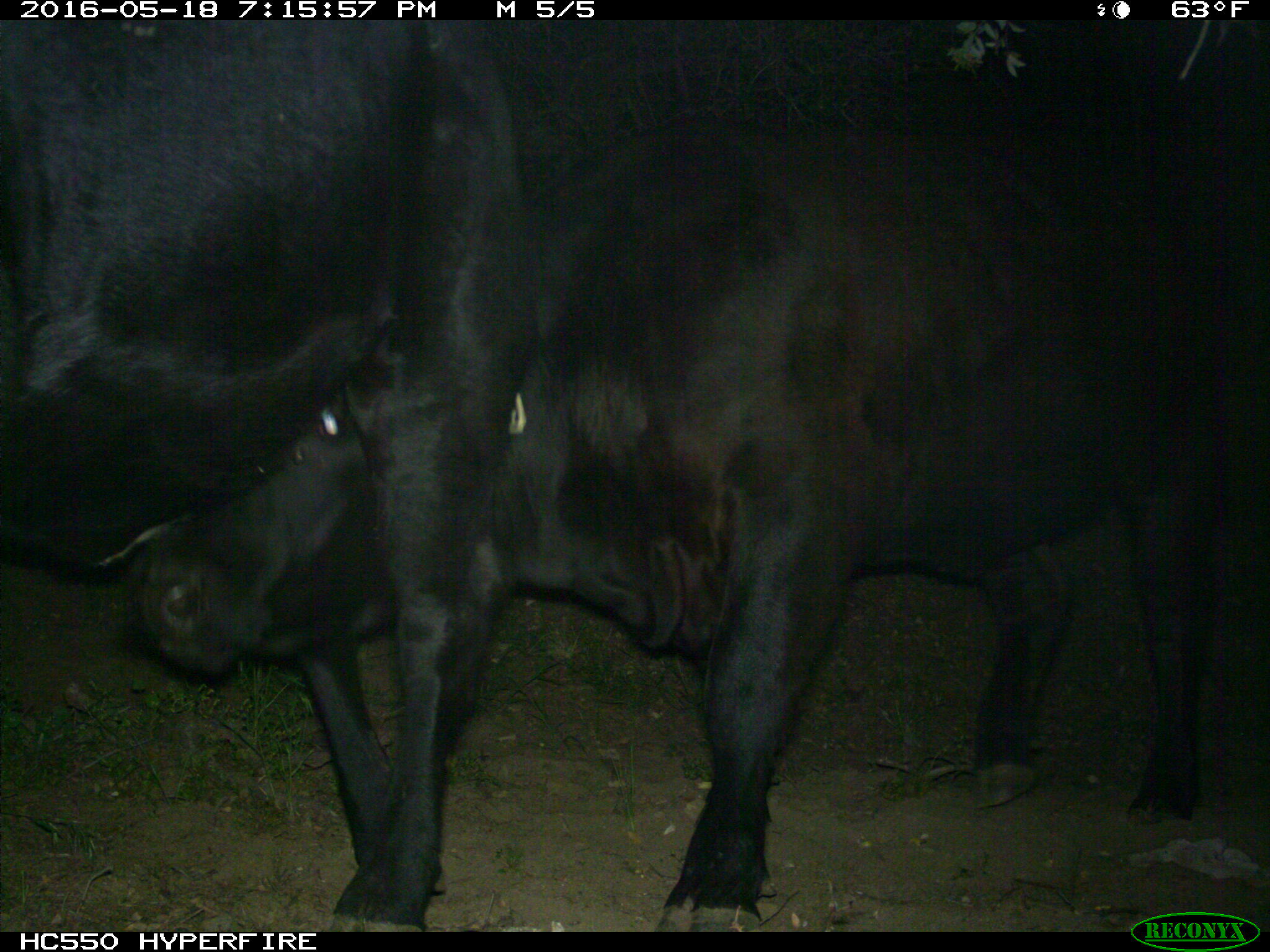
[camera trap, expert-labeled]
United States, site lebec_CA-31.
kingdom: Animalia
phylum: Chordata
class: Mammalia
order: Artiodactyla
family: Bovidae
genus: Bos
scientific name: Bos taurus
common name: domestic cow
Bos taurus (domestic cow).